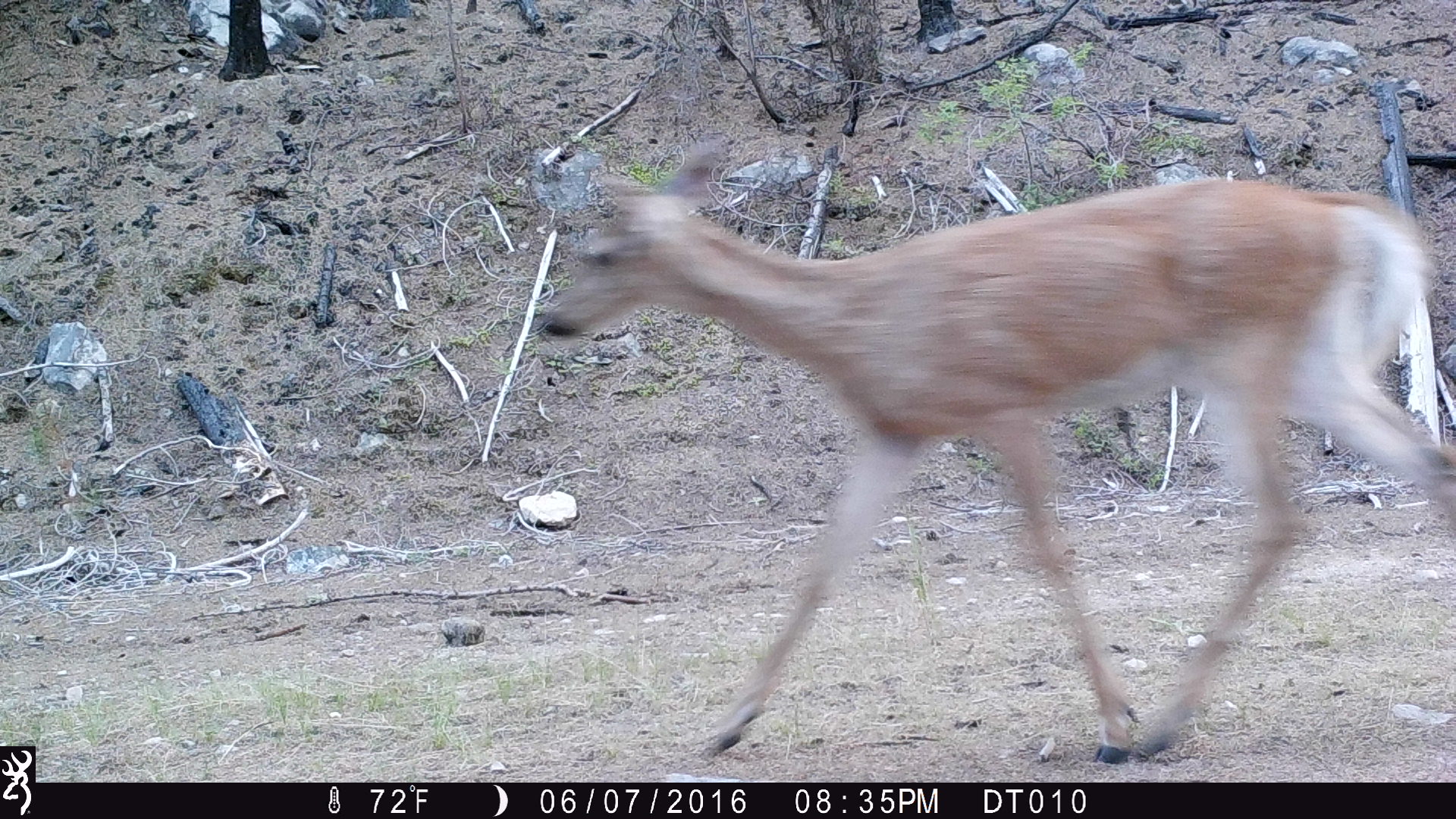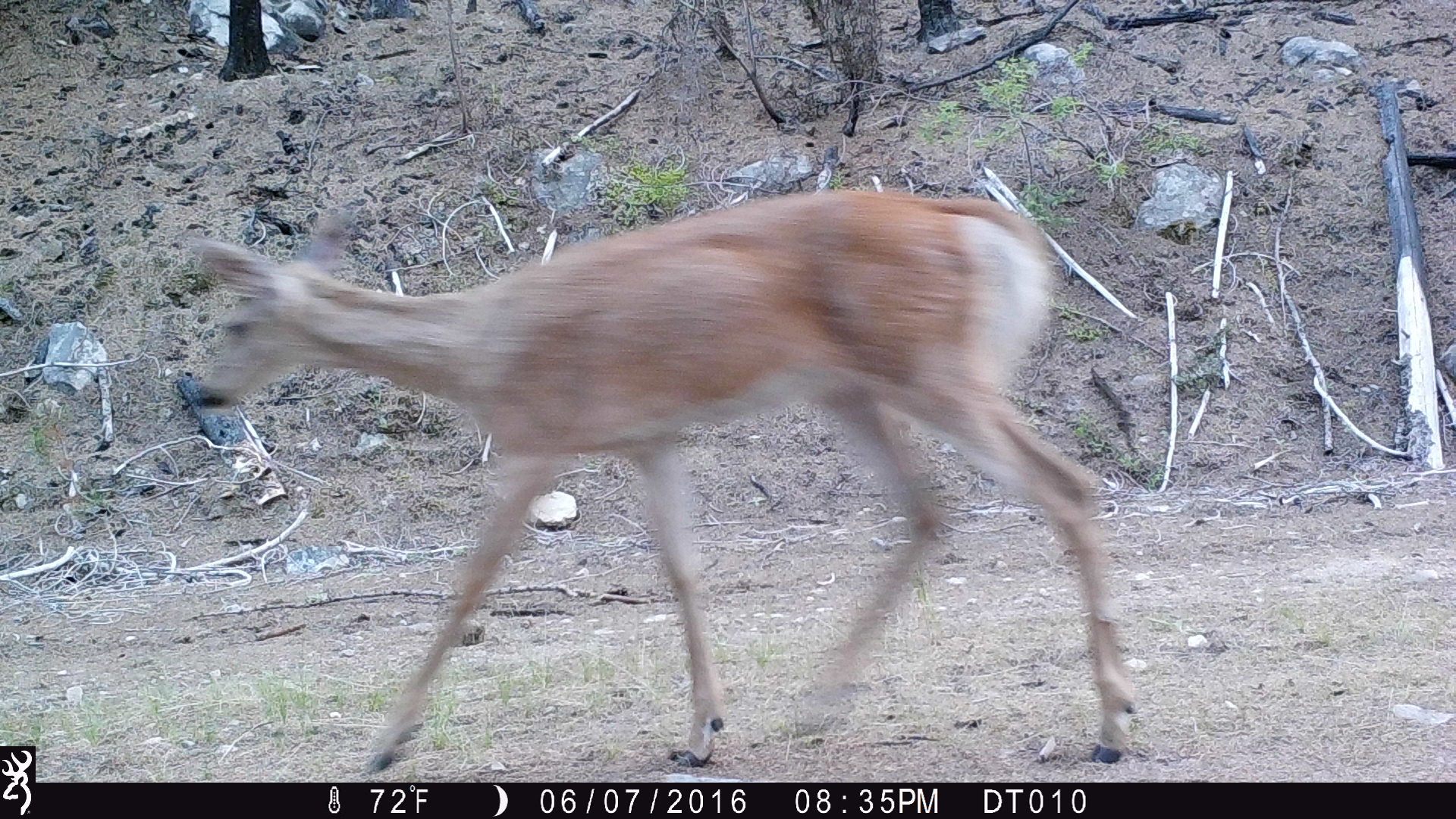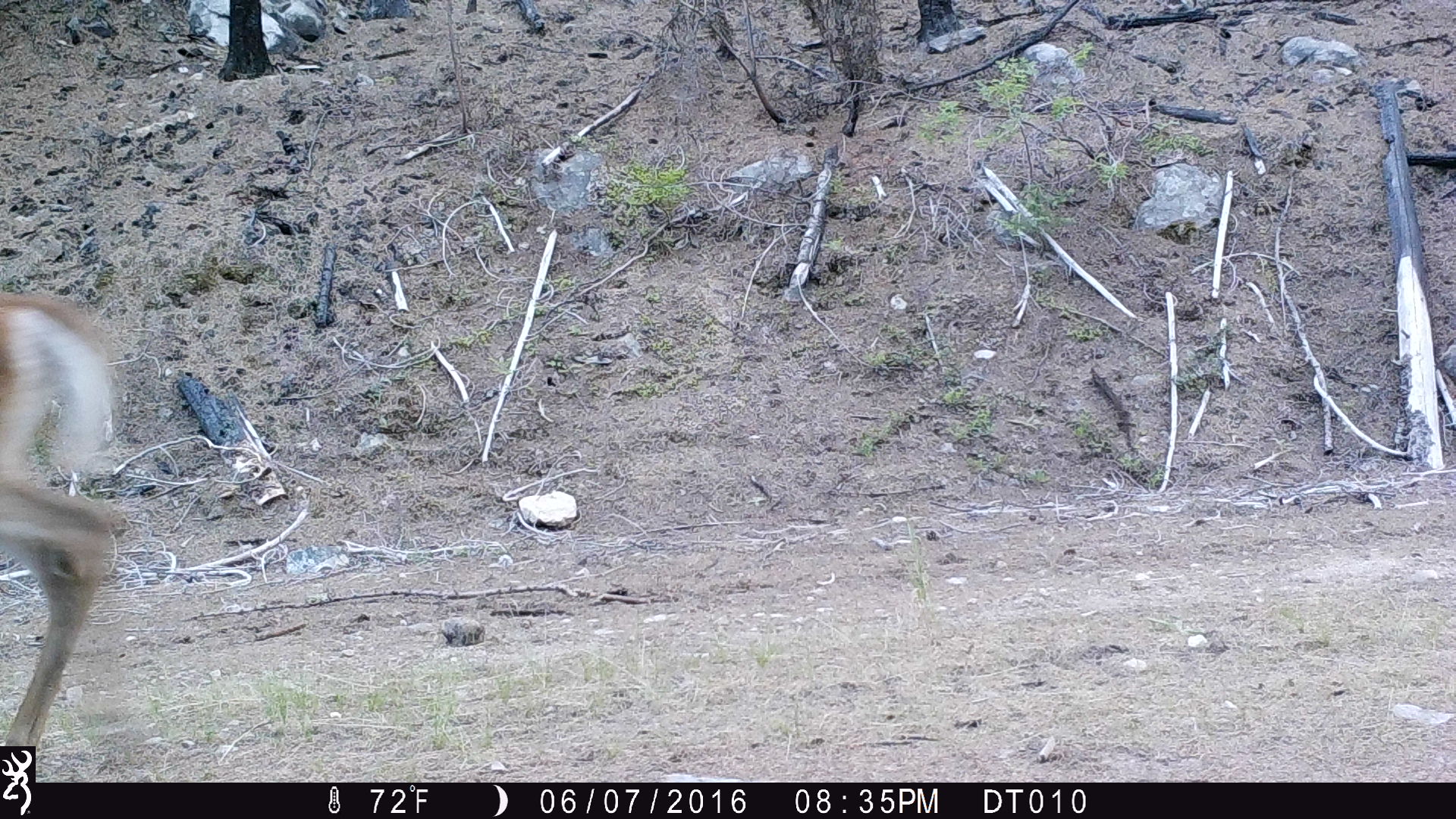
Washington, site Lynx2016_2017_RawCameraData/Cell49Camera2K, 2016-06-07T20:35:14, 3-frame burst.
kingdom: Animalia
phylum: Chordata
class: Mammalia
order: Artiodactyla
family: Cervidae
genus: Odocoileus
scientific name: Odocoileus virginianus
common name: white-tailed deer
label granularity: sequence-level